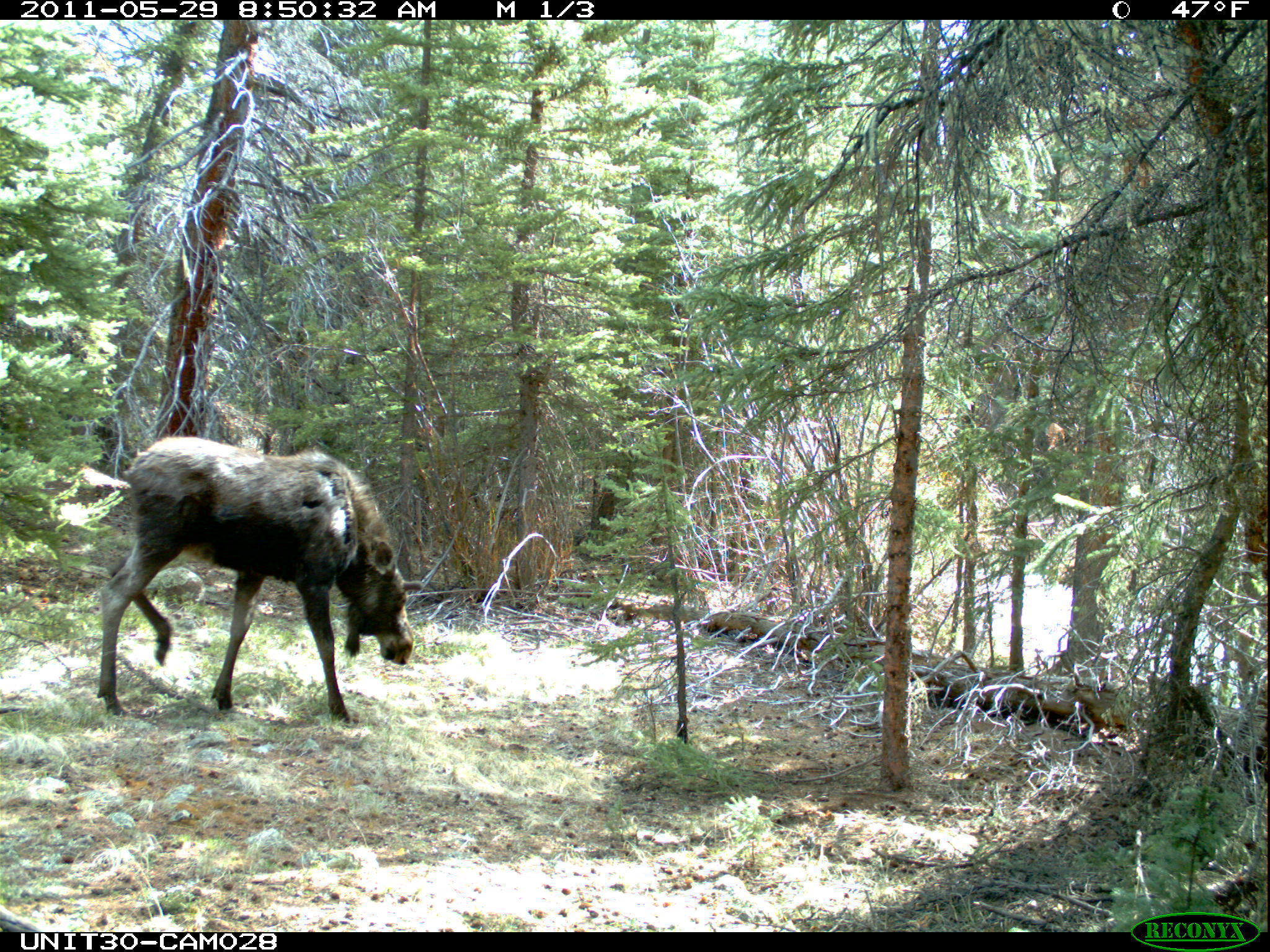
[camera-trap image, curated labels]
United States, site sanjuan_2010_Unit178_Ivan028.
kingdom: Animalia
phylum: Chordata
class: Mammalia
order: Artiodactyla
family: Cervidae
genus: Alces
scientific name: Alces alces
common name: moose